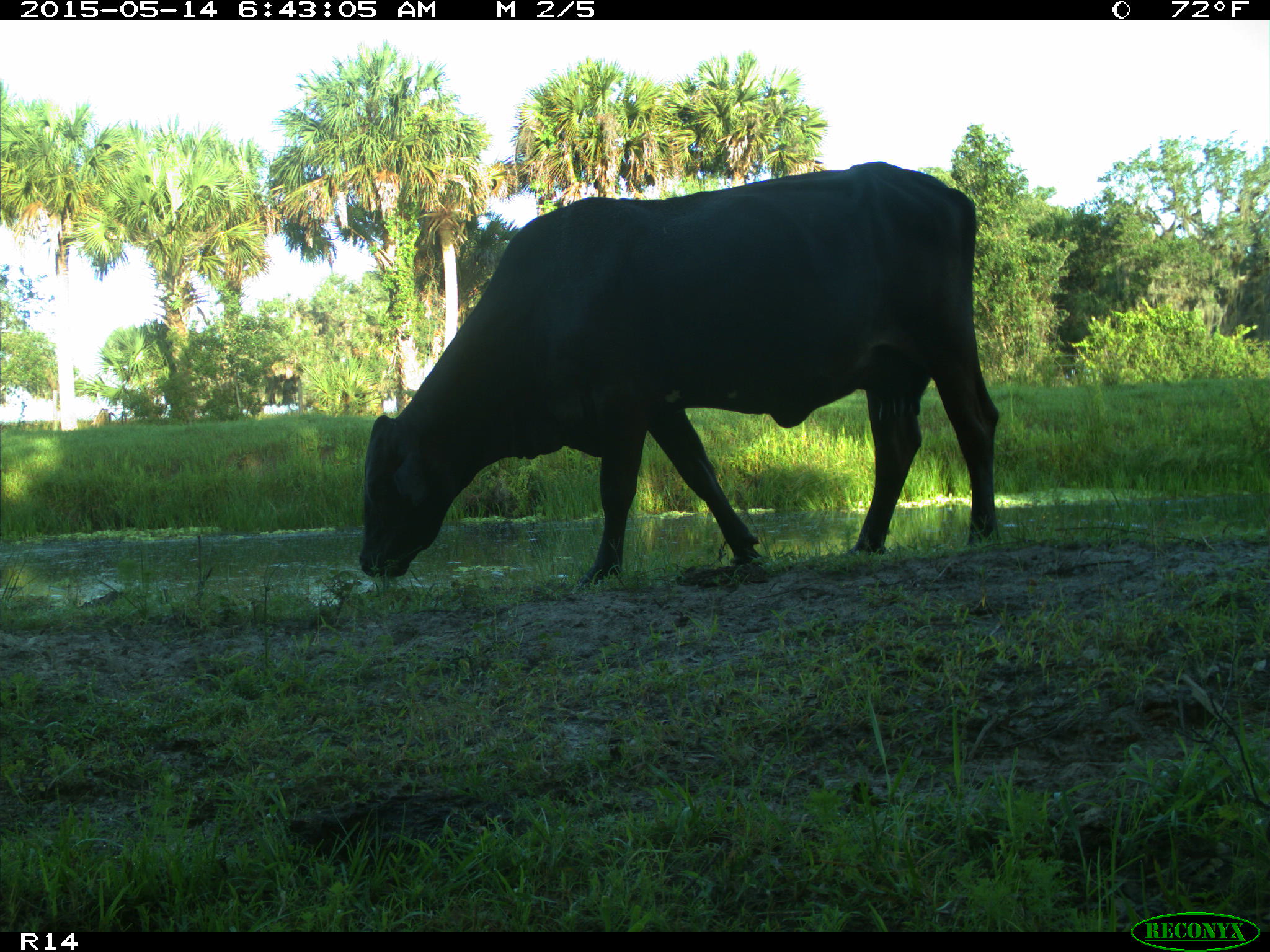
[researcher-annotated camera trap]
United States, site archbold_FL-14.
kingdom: Animalia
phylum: Chordata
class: Mammalia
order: Artiodactyla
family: Bovidae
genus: Bos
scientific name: Bos taurus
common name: domestic cow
Bos taurus (domestic cow).